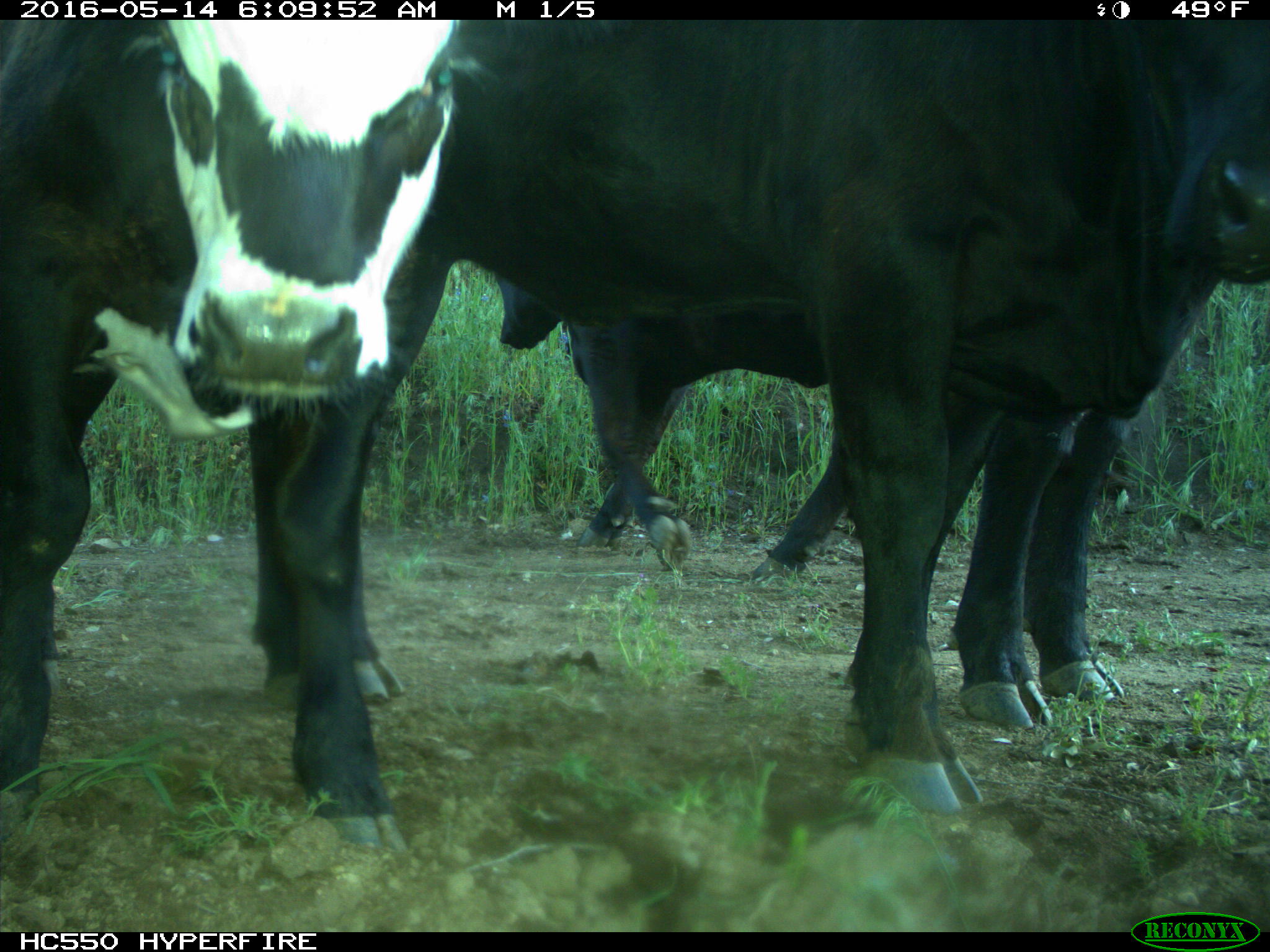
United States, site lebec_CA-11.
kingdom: Animalia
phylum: Chordata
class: Mammalia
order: Artiodactyla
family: Bovidae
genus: Bos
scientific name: Bos taurus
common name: domestic cow